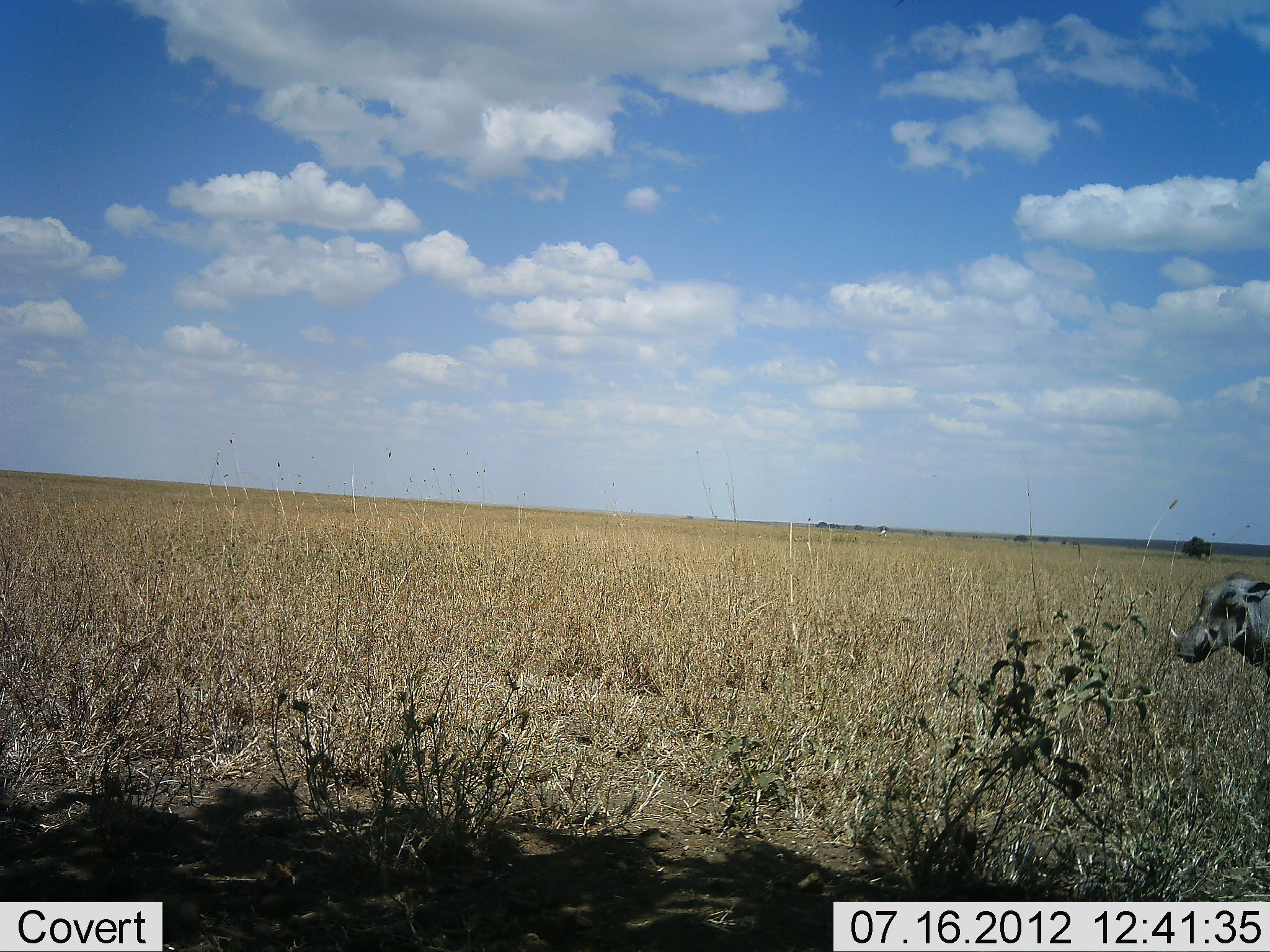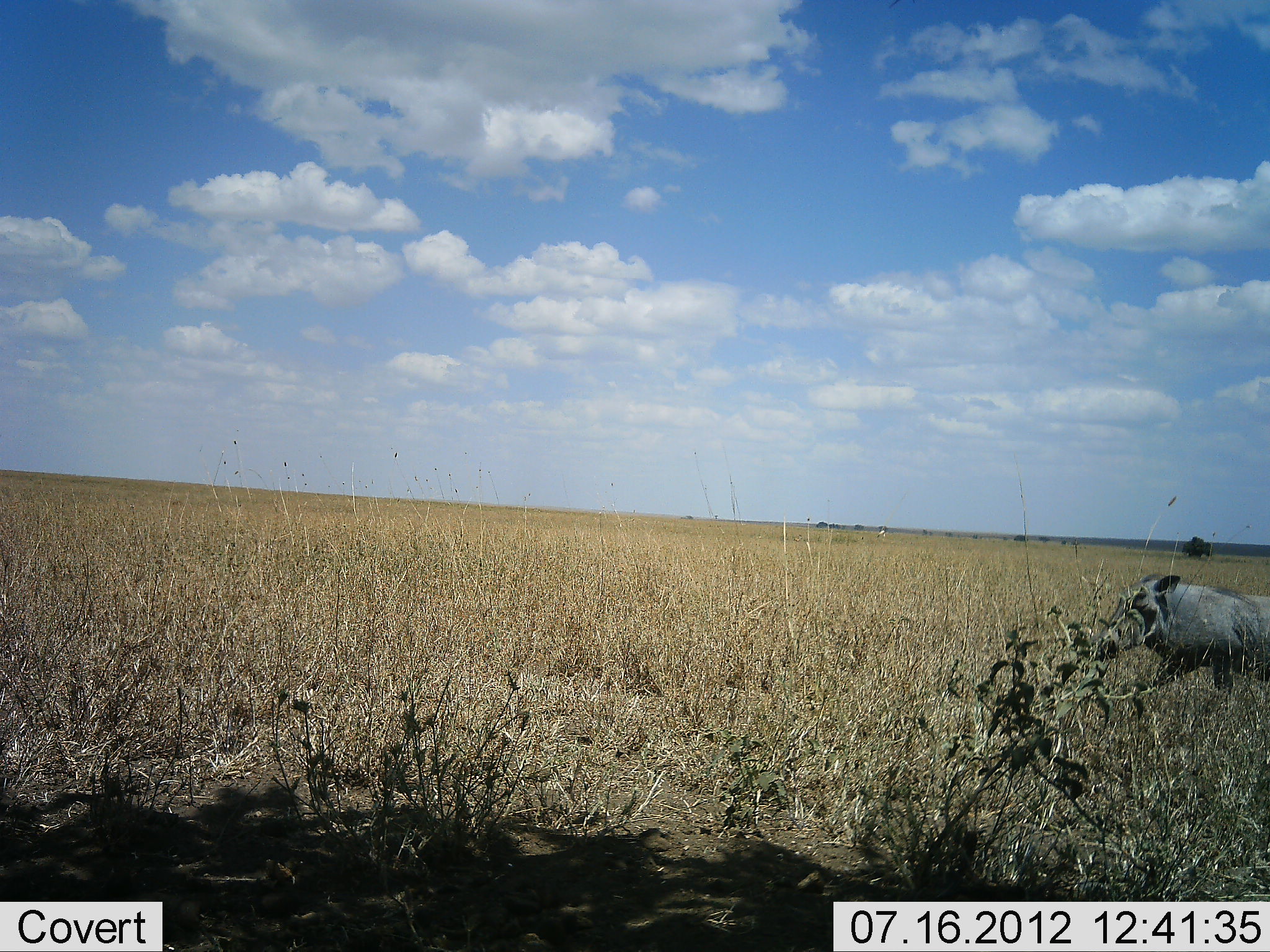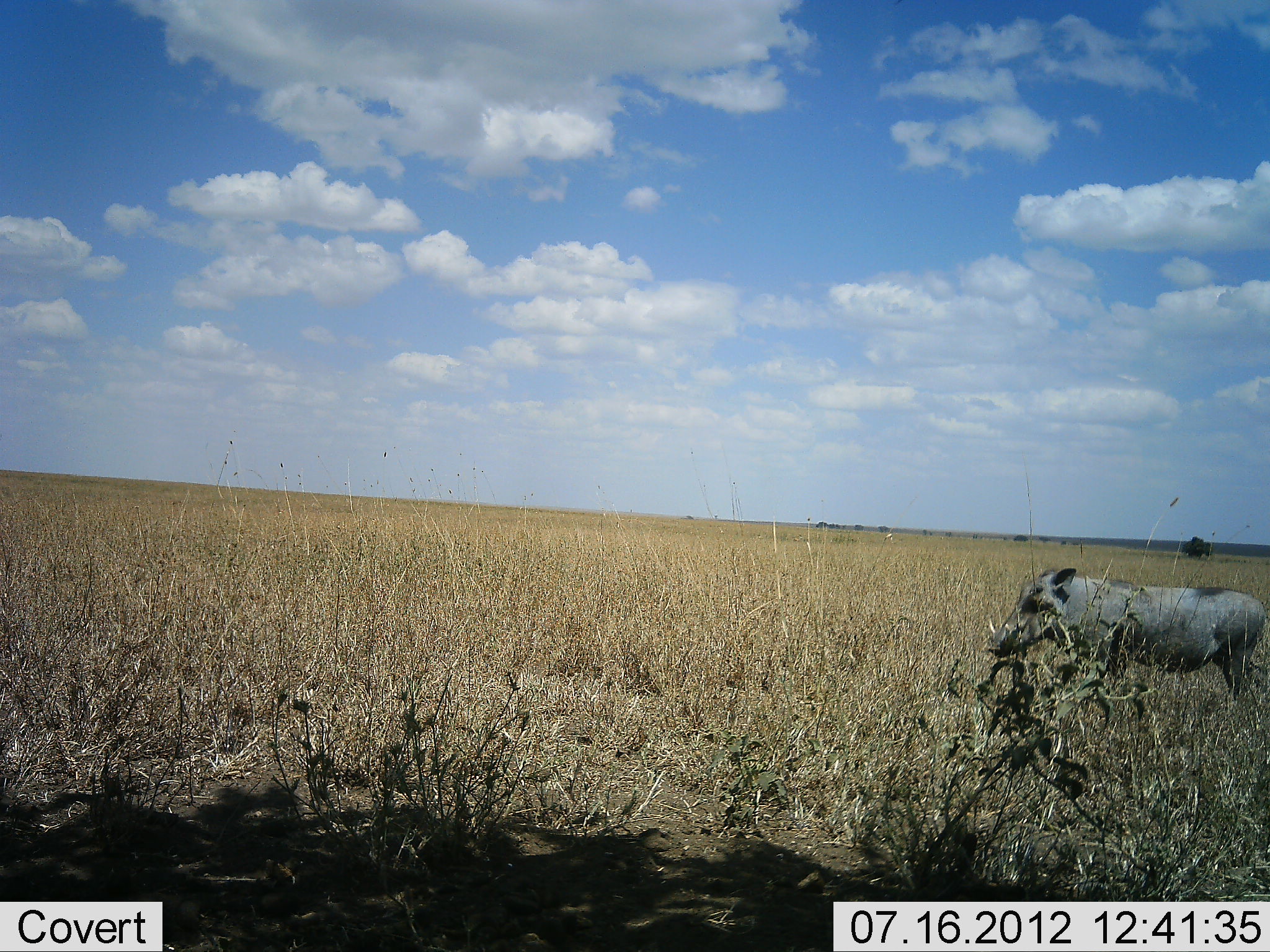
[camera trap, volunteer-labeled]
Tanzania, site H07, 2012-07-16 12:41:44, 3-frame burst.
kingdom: Animalia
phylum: Chordata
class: Mammalia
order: Artiodactyla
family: Suidae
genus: Phacochoerus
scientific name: Phacochoerus africanus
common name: warthog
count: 1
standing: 0%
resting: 0%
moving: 100%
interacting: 0%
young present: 0%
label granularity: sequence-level